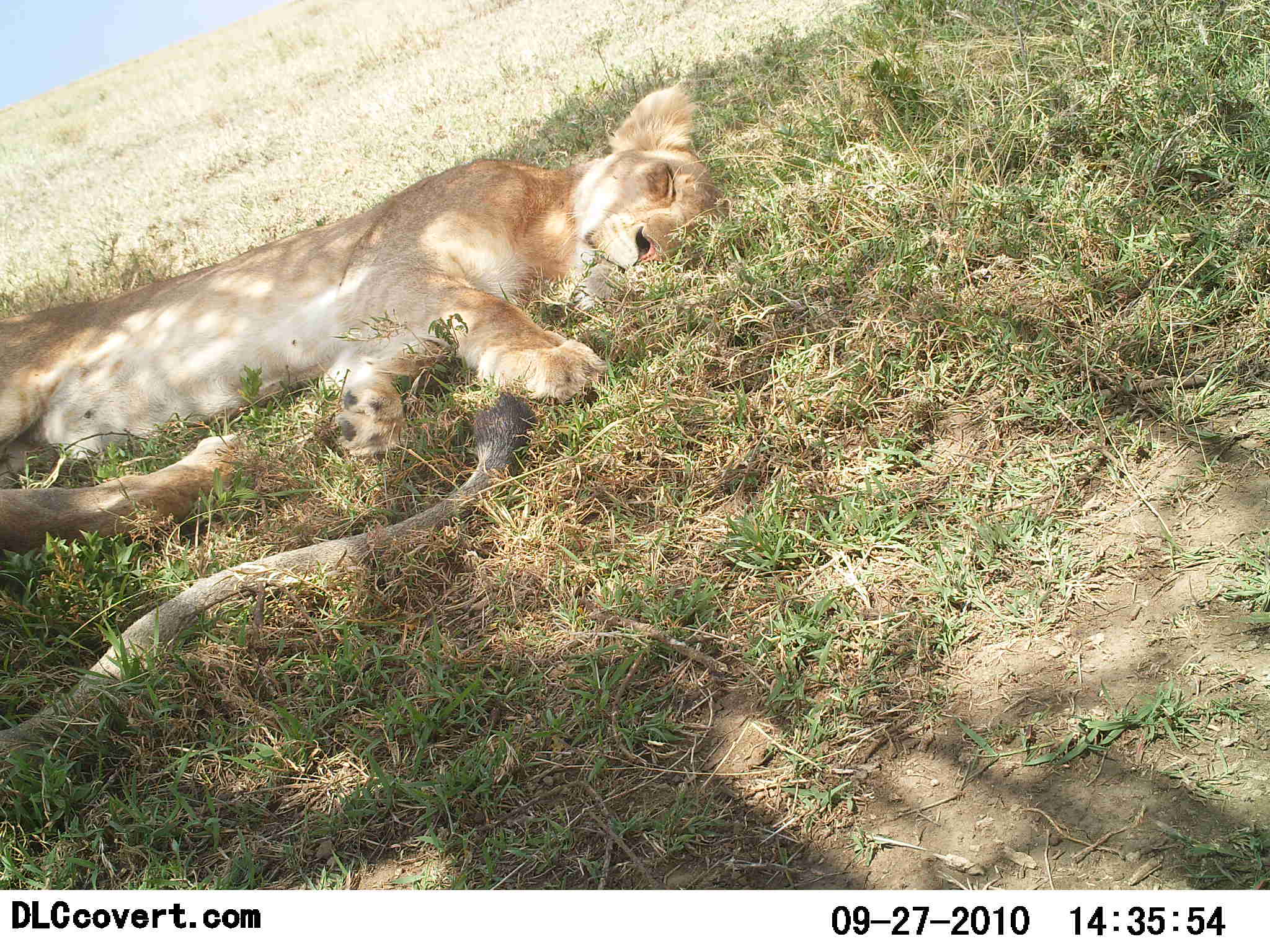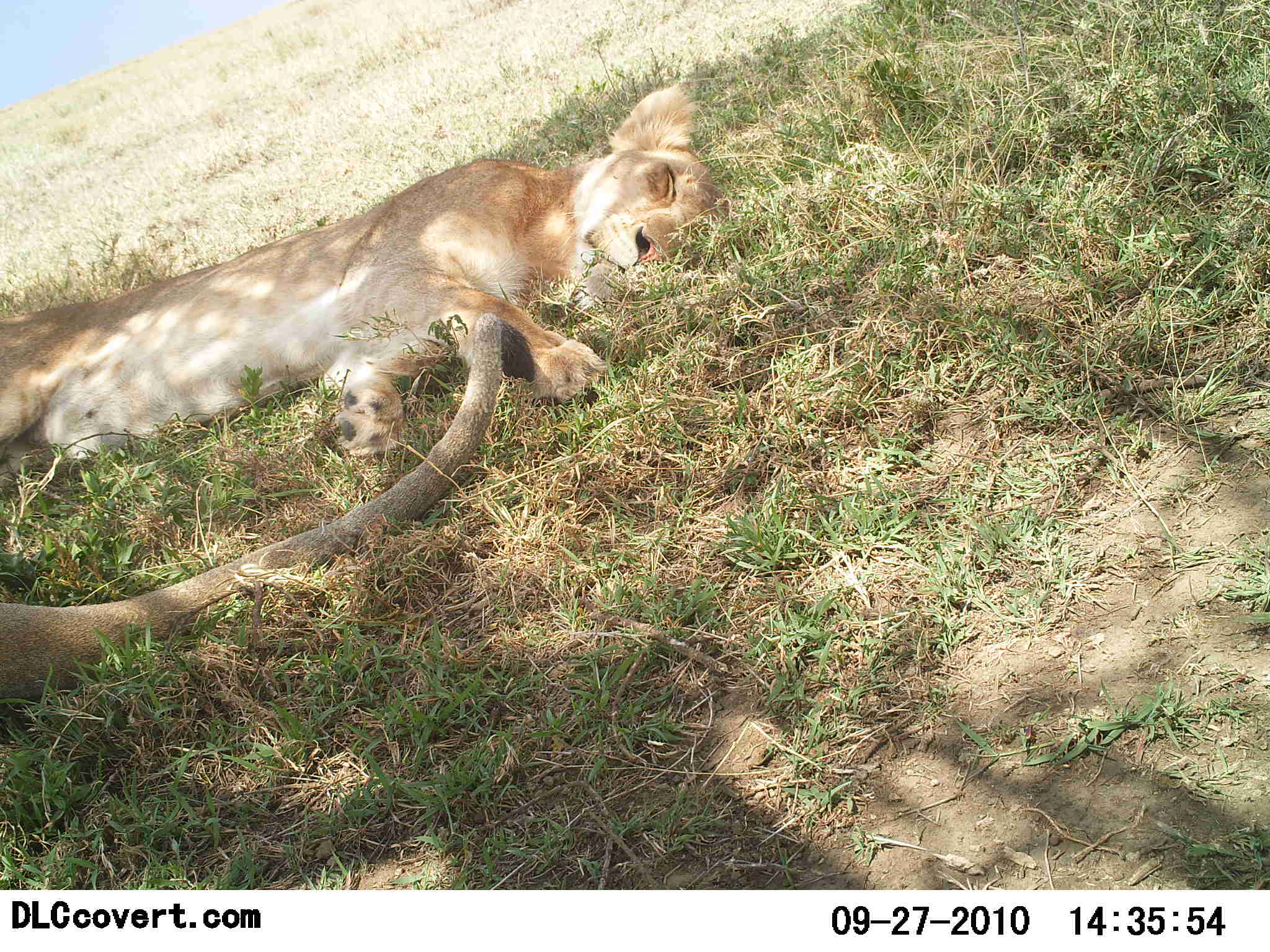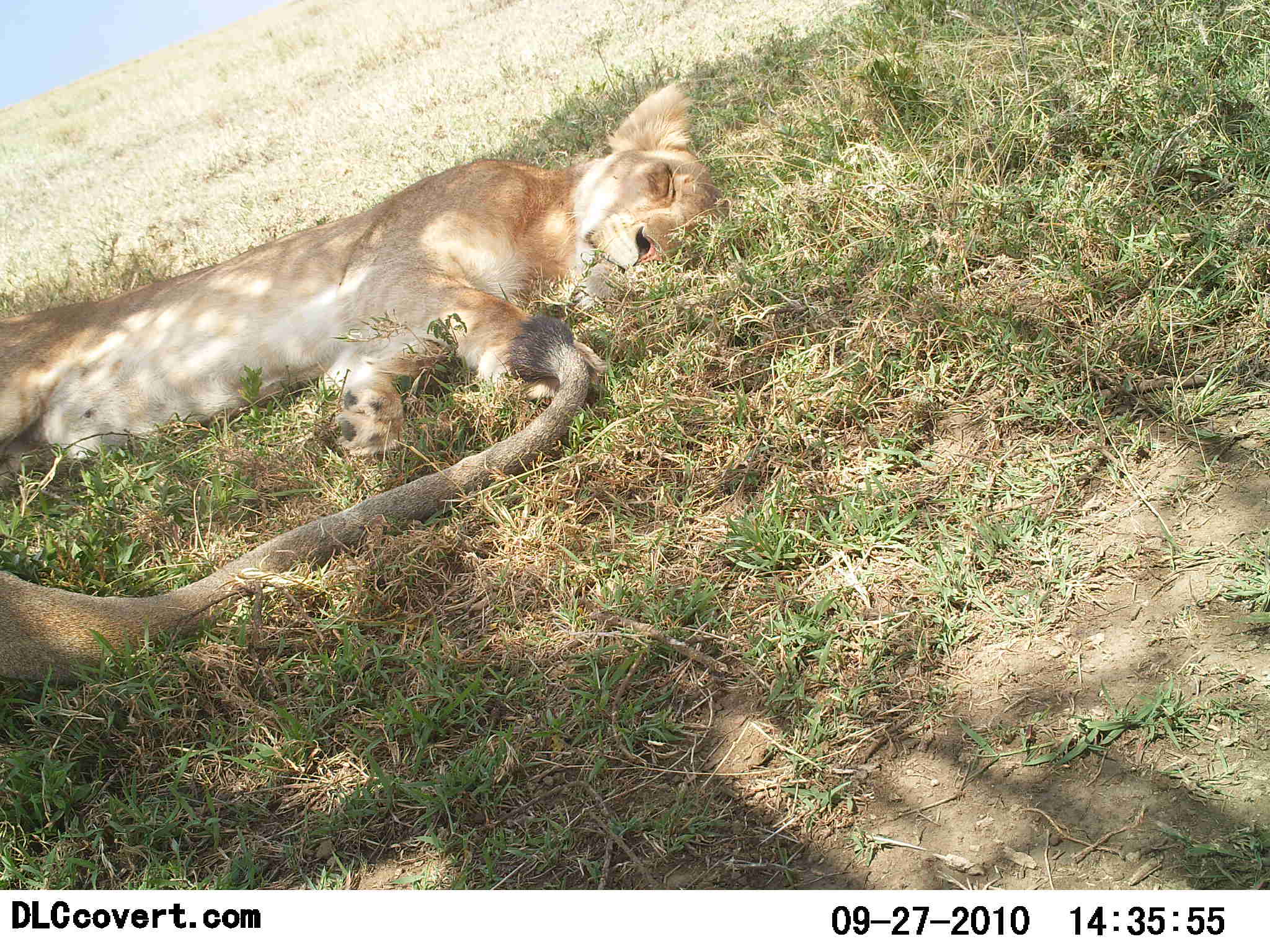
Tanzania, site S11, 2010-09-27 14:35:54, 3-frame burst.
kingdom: Animalia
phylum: Chordata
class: Mammalia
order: Carnivora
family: Felidae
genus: Panthera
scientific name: Panthera leo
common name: lion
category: lionfemale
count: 2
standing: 0%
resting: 100%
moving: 0%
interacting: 0%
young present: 21%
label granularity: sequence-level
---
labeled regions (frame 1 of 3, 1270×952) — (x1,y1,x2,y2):
animal: (0,81,712,458); (0,396,532,763)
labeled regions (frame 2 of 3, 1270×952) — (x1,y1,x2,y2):
animal: (0,79,730,467); (0,316,543,709)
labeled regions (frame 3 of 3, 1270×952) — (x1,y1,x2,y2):
animal: (0,76,722,474); (0,304,591,689)